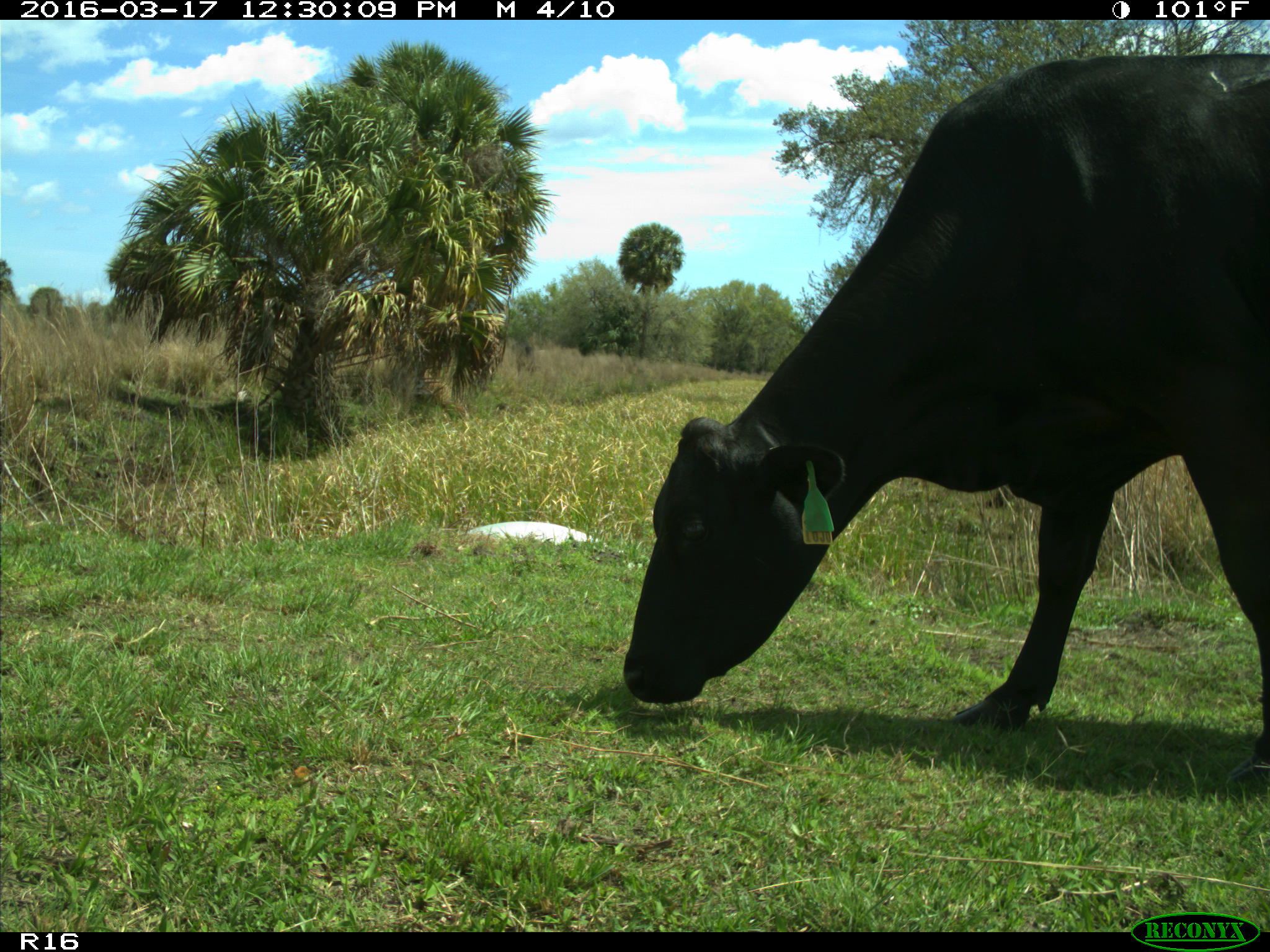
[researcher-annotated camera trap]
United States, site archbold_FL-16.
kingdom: Animalia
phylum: Chordata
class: Mammalia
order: Artiodactyla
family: Bovidae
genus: Bos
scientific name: Bos taurus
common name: domestic cow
Bos taurus (domestic cow).